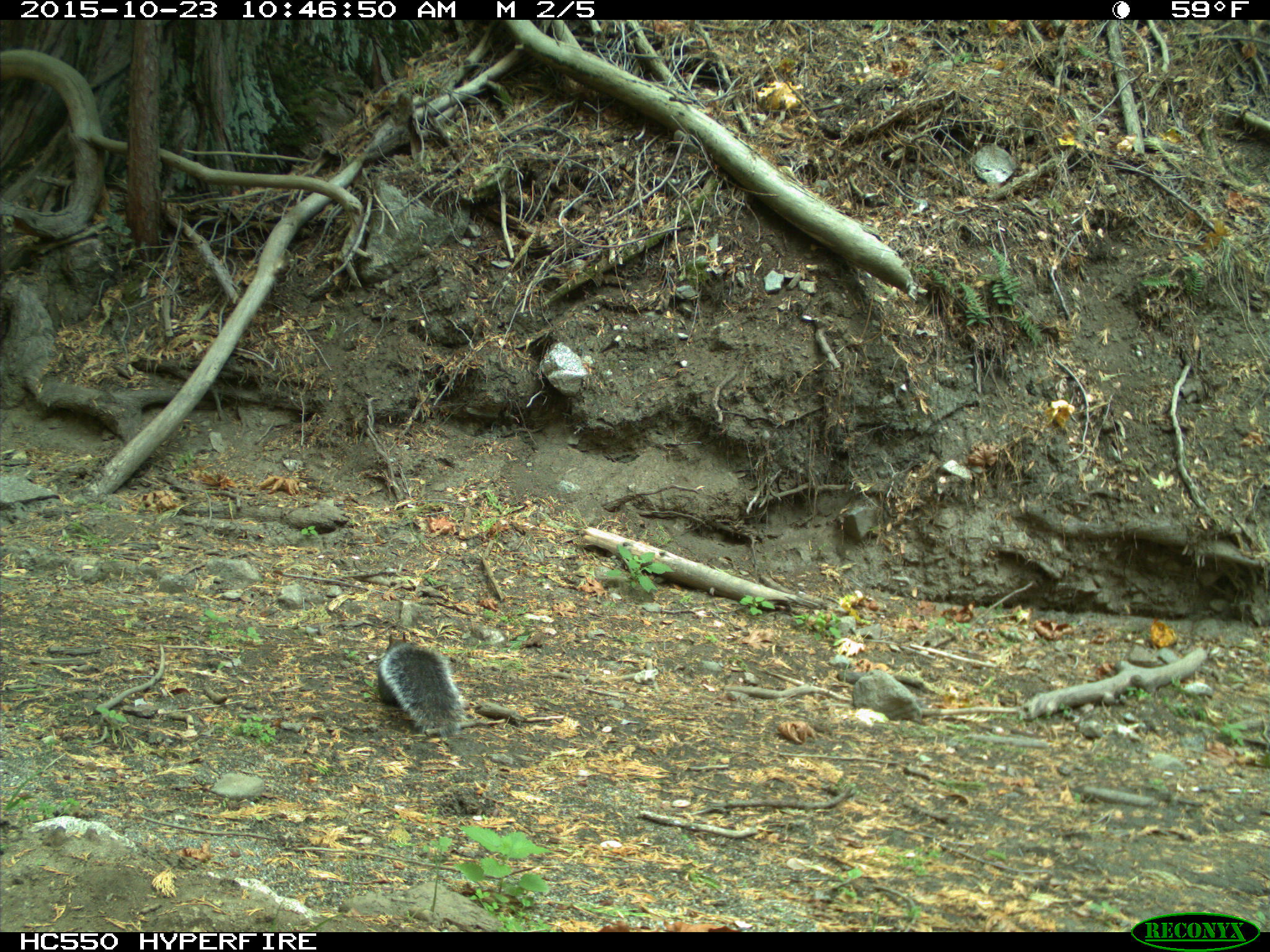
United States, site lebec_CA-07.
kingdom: Animalia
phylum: Chordata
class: Mammalia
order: Rodentia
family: Sciuridae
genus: Sciurus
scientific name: Sciurus carolinensis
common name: eastern gray squirrel